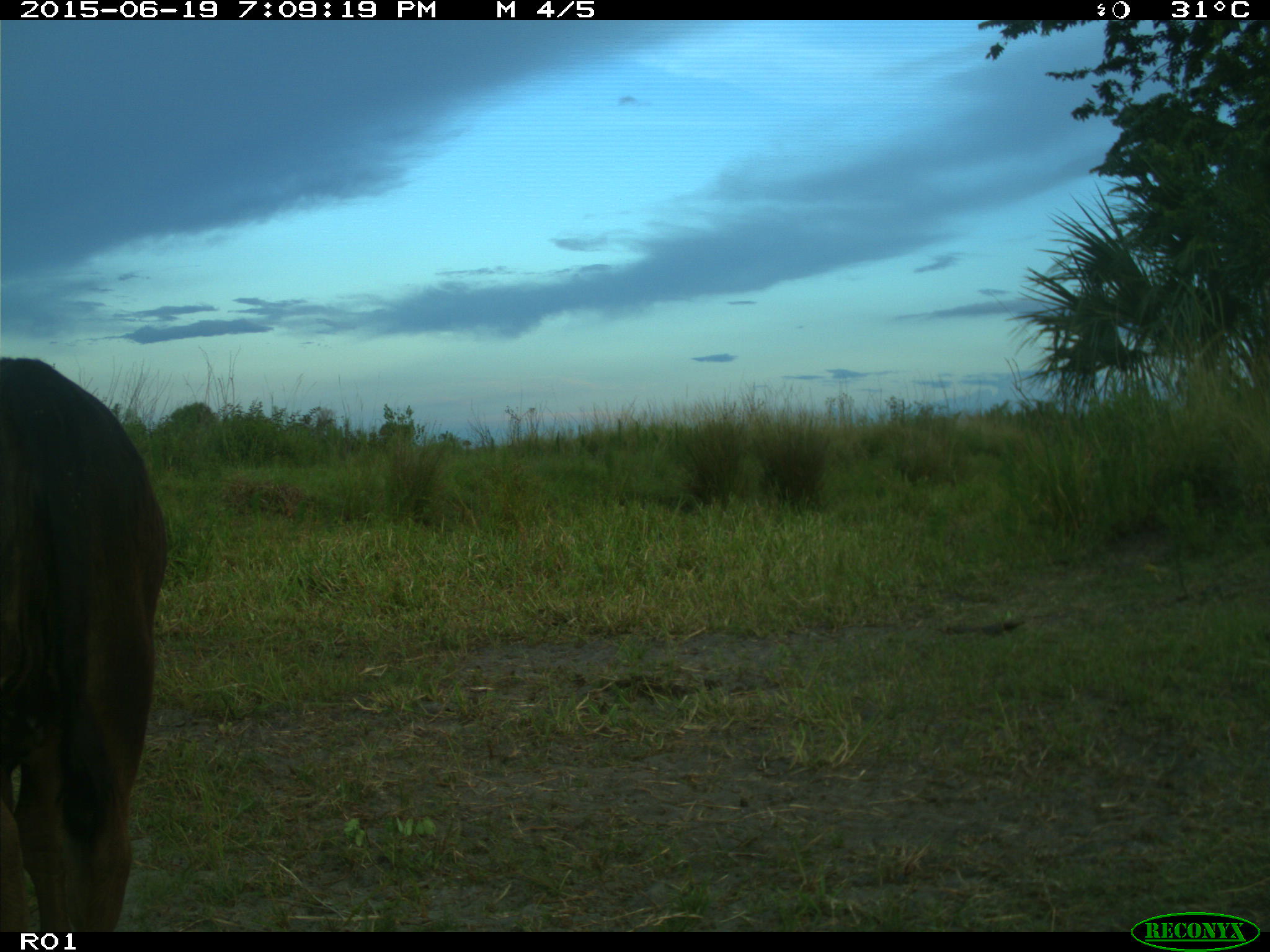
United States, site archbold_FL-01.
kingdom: Animalia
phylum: Chordata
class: Mammalia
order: Artiodactyla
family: Bovidae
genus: Bos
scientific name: Bos taurus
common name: domestic cow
Bos taurus (domestic cow).